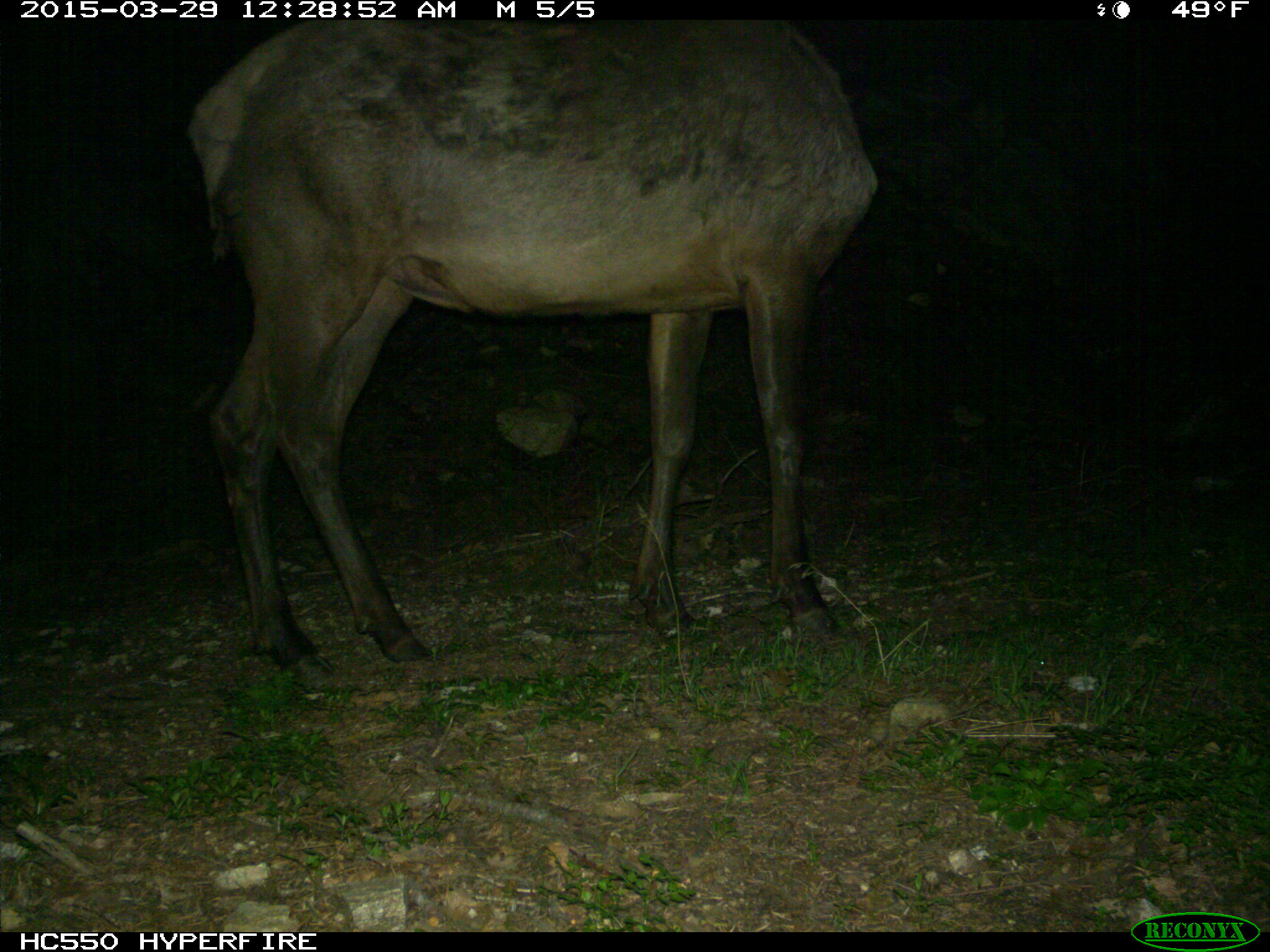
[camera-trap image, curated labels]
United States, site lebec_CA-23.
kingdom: Animalia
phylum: Chordata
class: Mammalia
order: Artiodactyla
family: Cervidae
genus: Cervus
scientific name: Cervus canadensis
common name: elk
Cervus canadensis (elk).